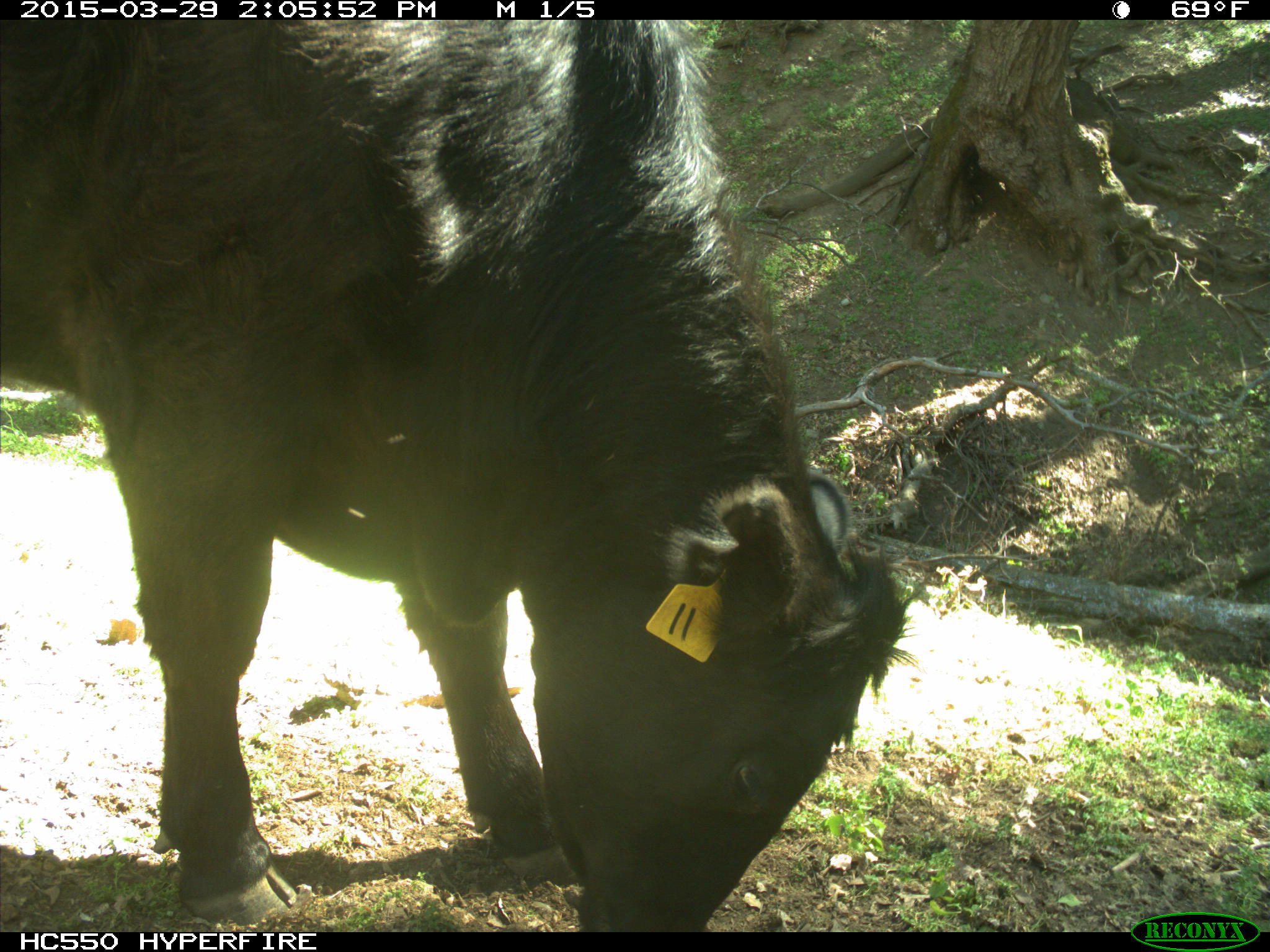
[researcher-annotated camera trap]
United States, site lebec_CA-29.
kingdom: Animalia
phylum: Chordata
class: Mammalia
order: Artiodactyla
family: Bovidae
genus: Bos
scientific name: Bos taurus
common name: domestic cow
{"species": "Bos taurus (domestic cow)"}